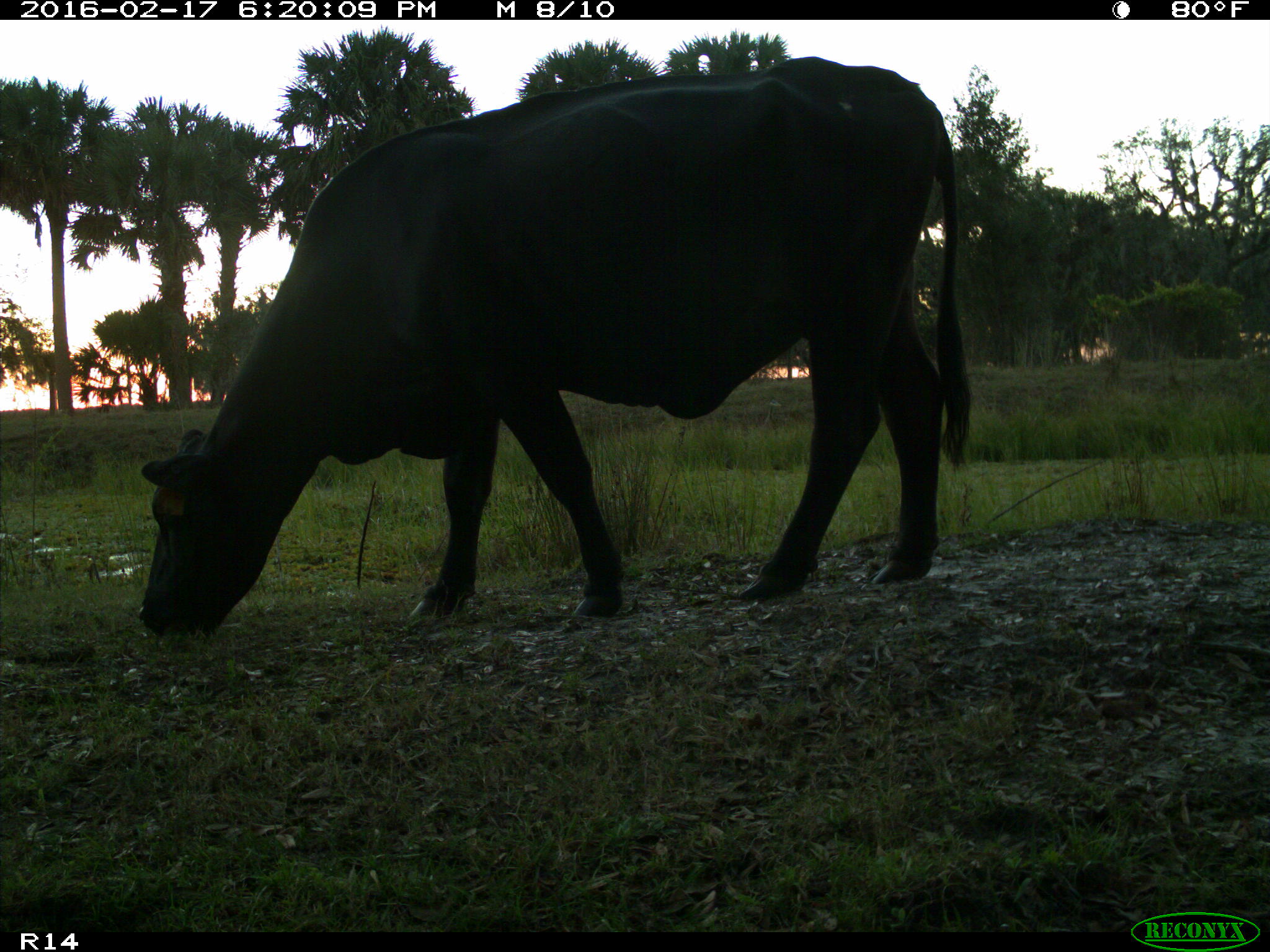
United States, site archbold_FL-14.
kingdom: Animalia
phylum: Chordata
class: Mammalia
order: Artiodactyla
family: Bovidae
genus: Bos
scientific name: Bos taurus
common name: domestic cow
Bos taurus (domestic cow).